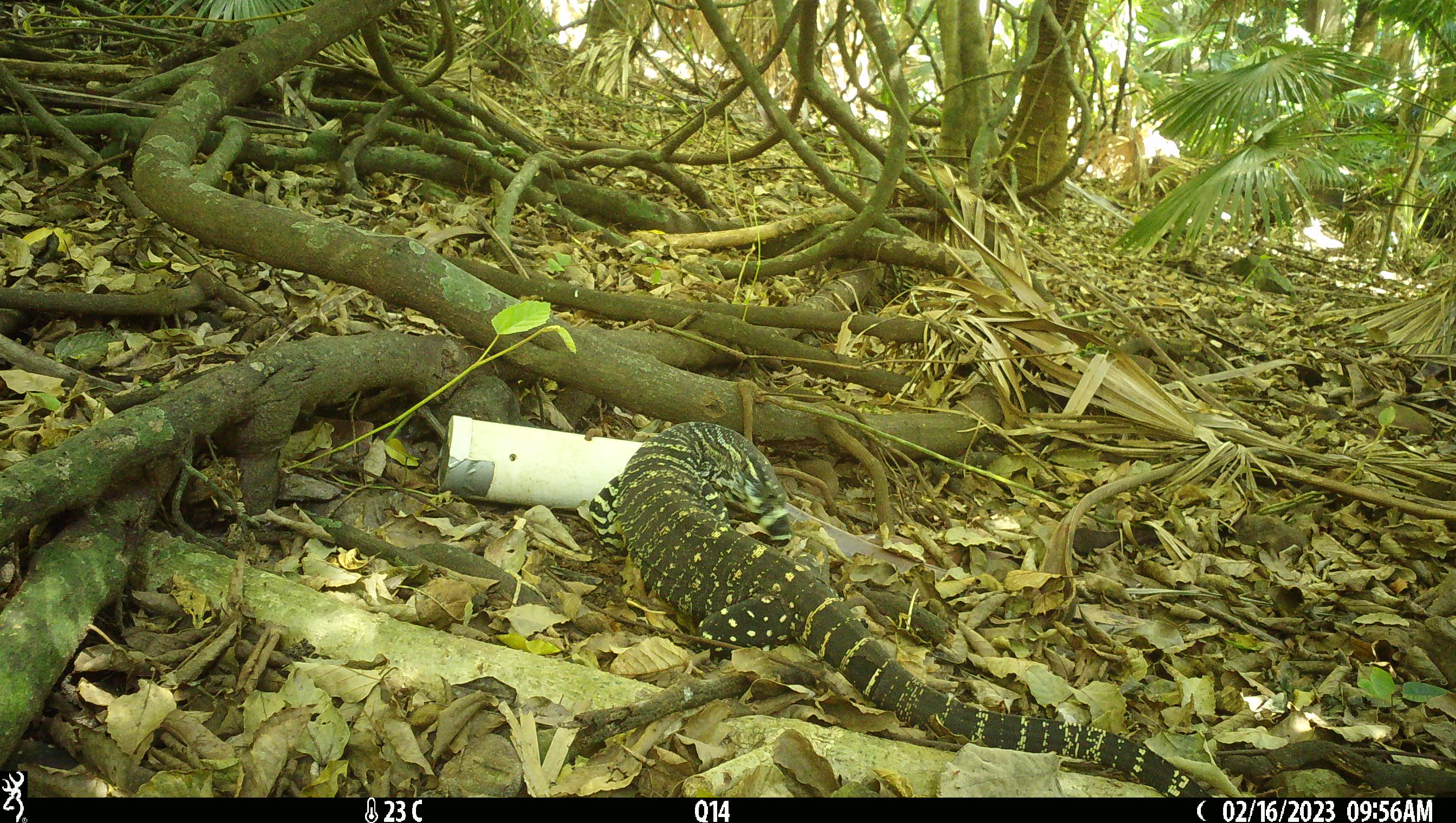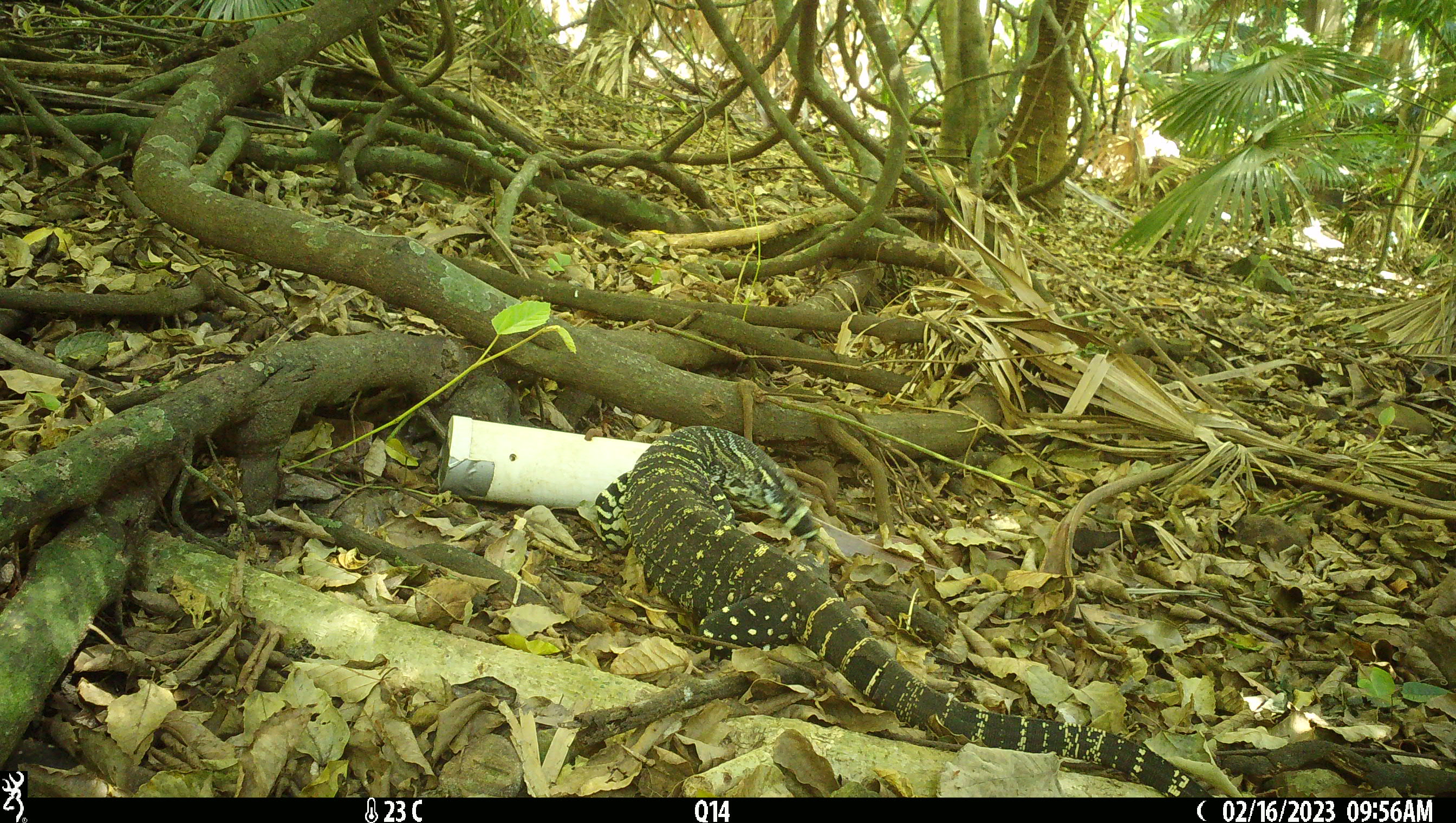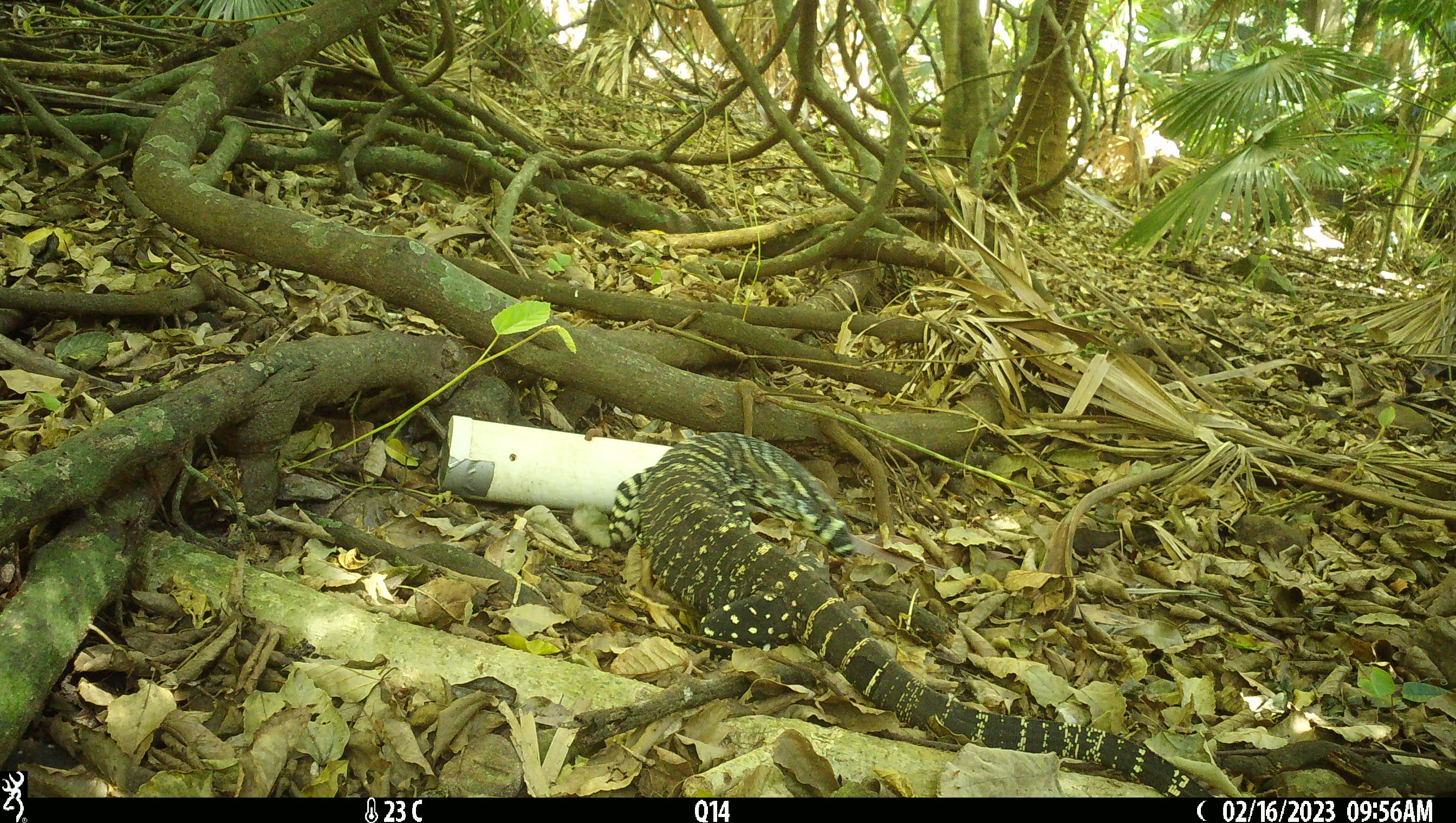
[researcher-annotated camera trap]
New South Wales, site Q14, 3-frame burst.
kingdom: Animalia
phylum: Chordata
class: Reptilia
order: Squamata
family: Varanidae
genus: Varanus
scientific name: Varanus varius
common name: lace monitor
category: goanna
Goanna (lace monitor) (Varanus varius).